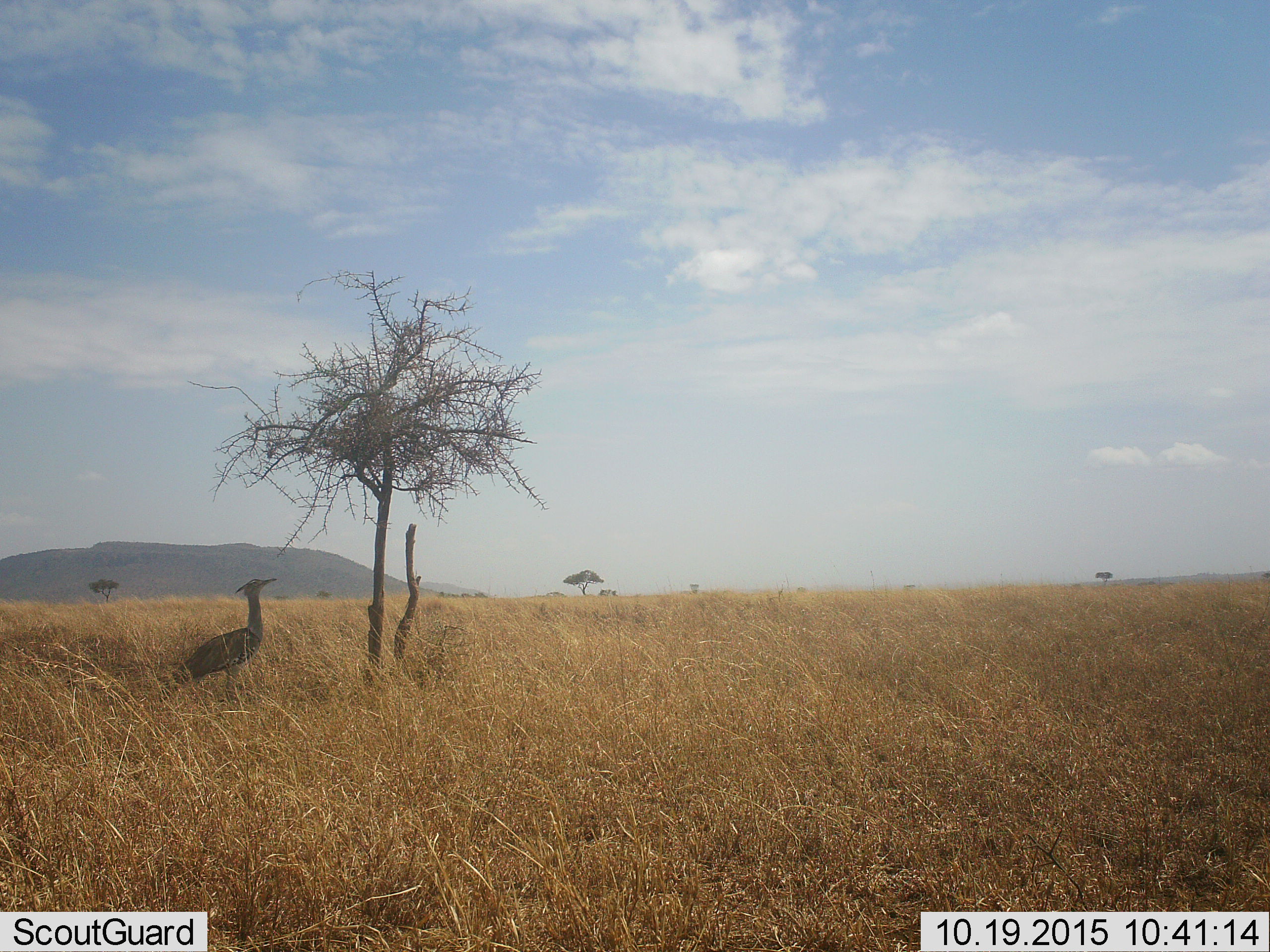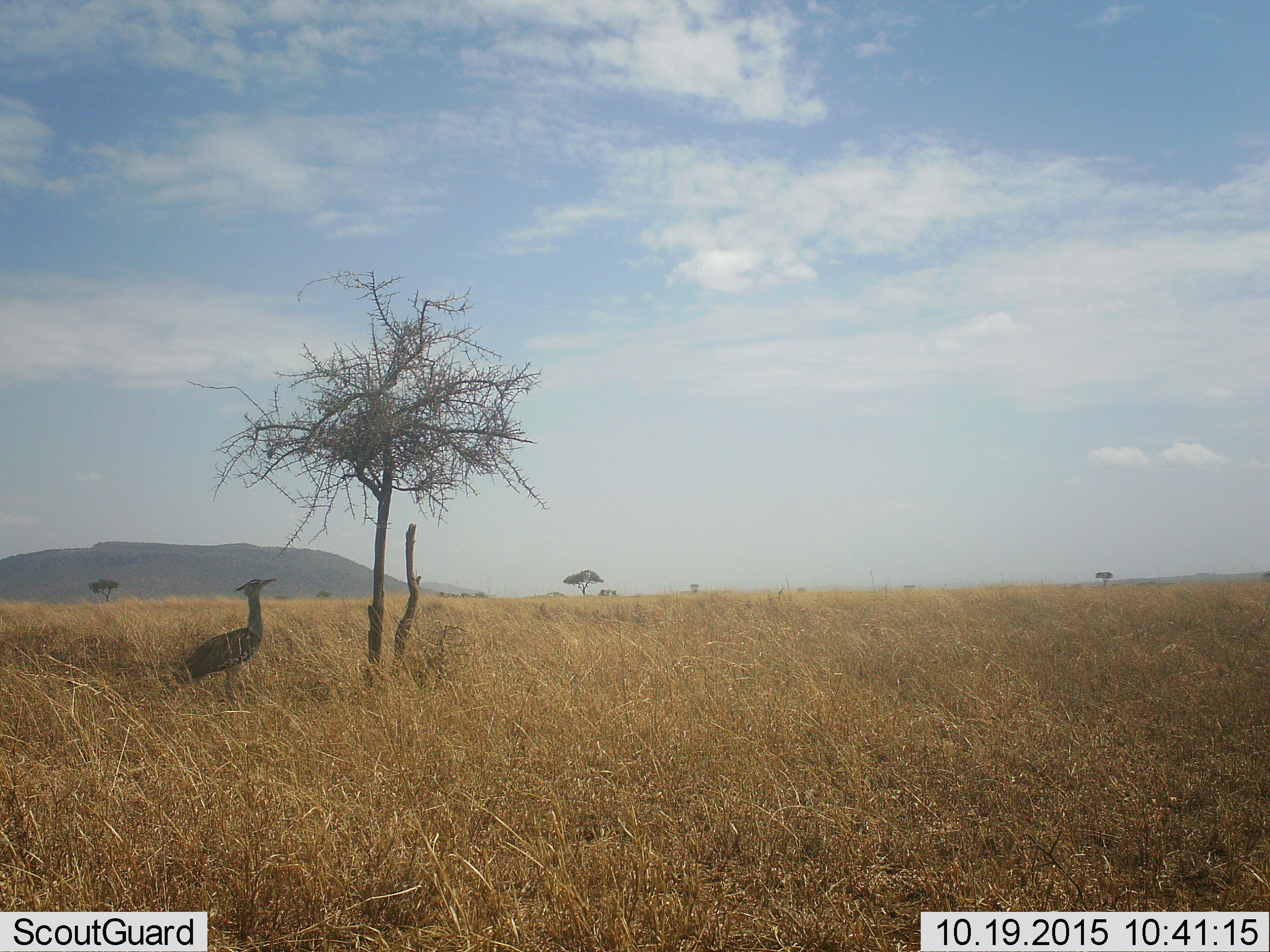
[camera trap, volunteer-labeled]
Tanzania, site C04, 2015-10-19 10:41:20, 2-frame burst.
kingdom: Animalia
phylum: Chordata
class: Aves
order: Otidiformes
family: Otididae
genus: Ardeotis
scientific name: Ardeotis kori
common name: kori bustard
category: koribustard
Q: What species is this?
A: Koribustard (kori bustard) (Ardeotis kori).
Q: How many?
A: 1.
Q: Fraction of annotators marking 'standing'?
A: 93%.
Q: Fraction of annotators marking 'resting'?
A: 0%.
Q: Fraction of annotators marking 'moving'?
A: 0%.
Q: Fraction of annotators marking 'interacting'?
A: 7%.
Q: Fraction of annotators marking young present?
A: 0%.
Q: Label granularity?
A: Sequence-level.